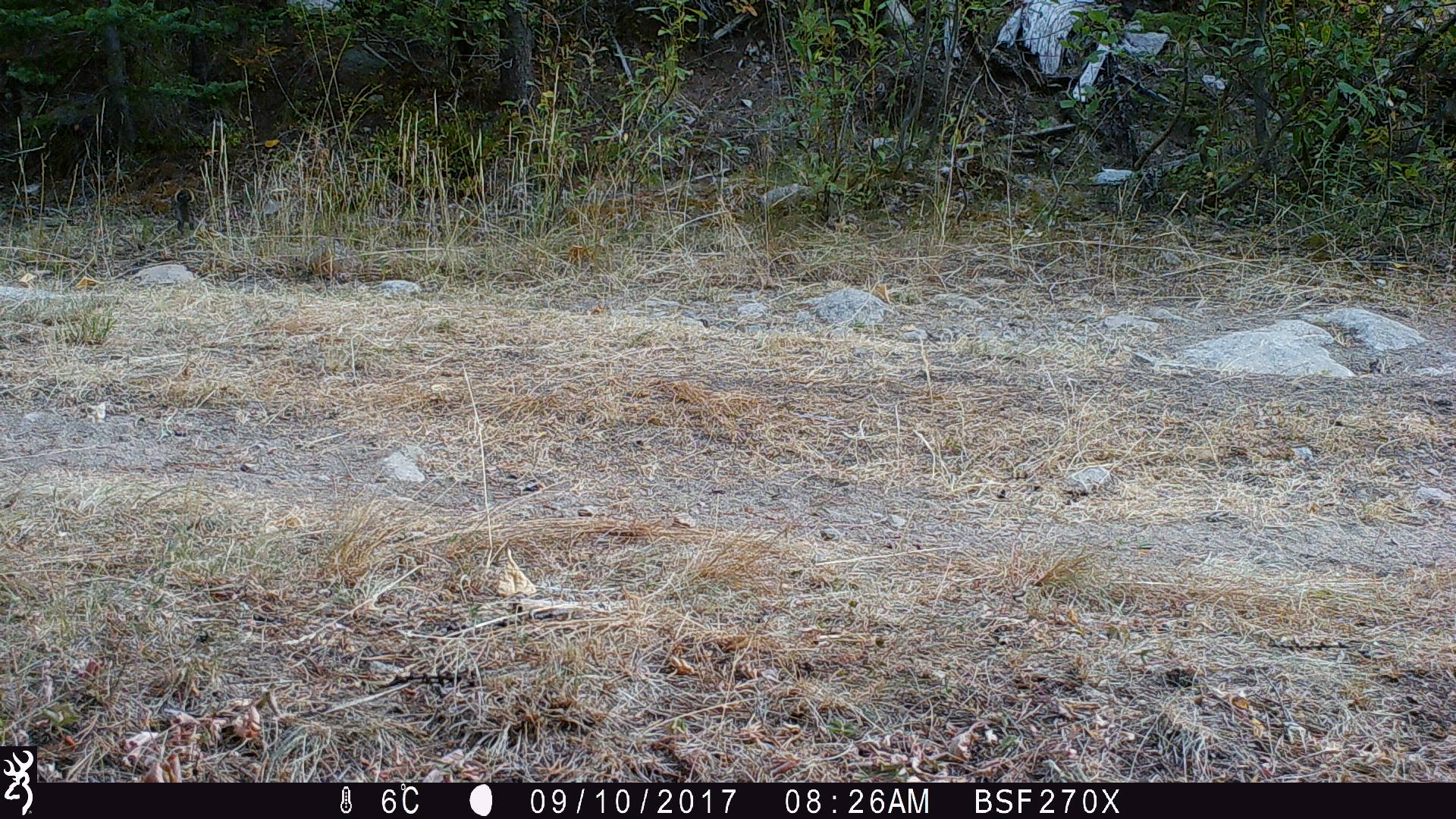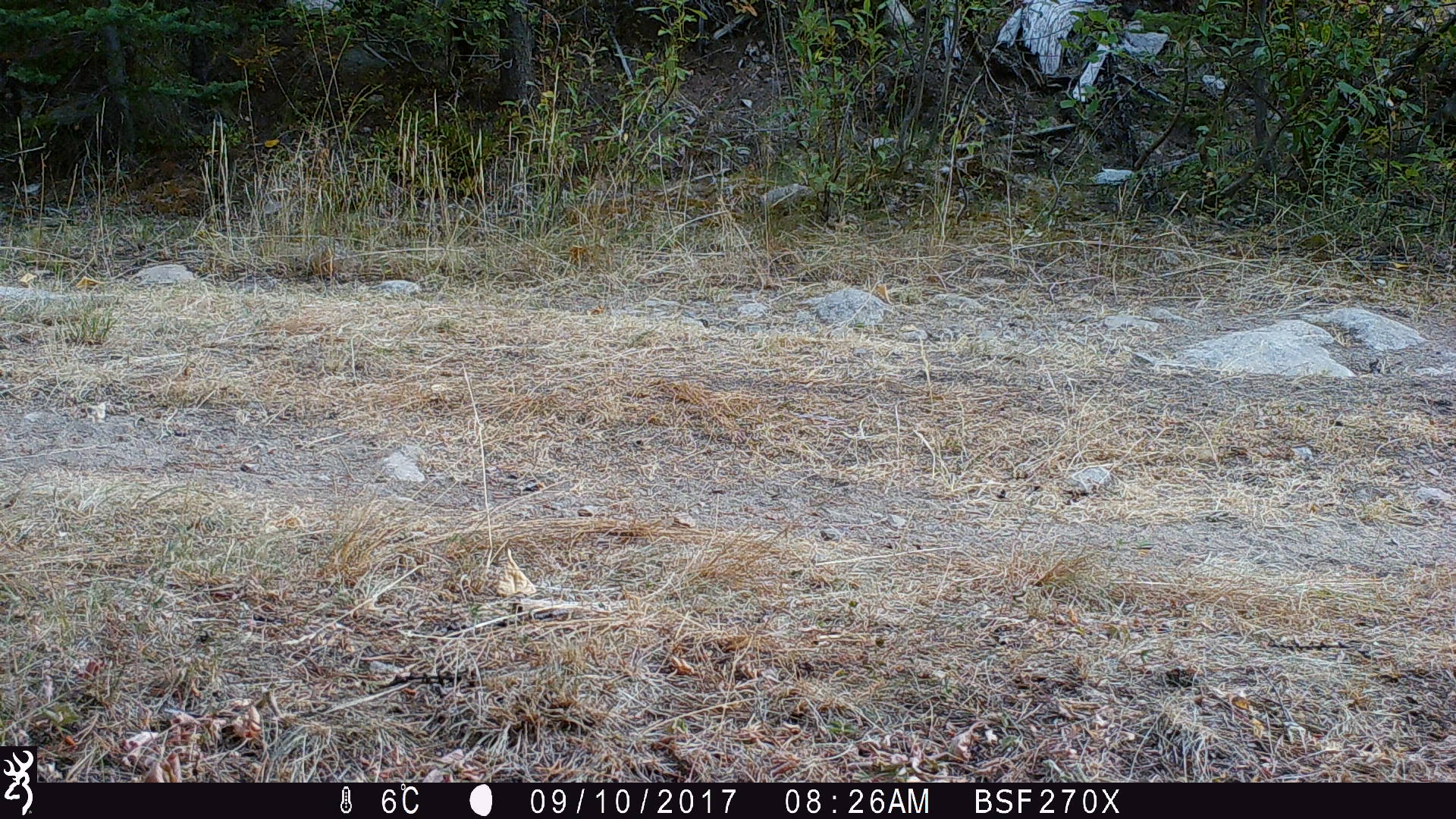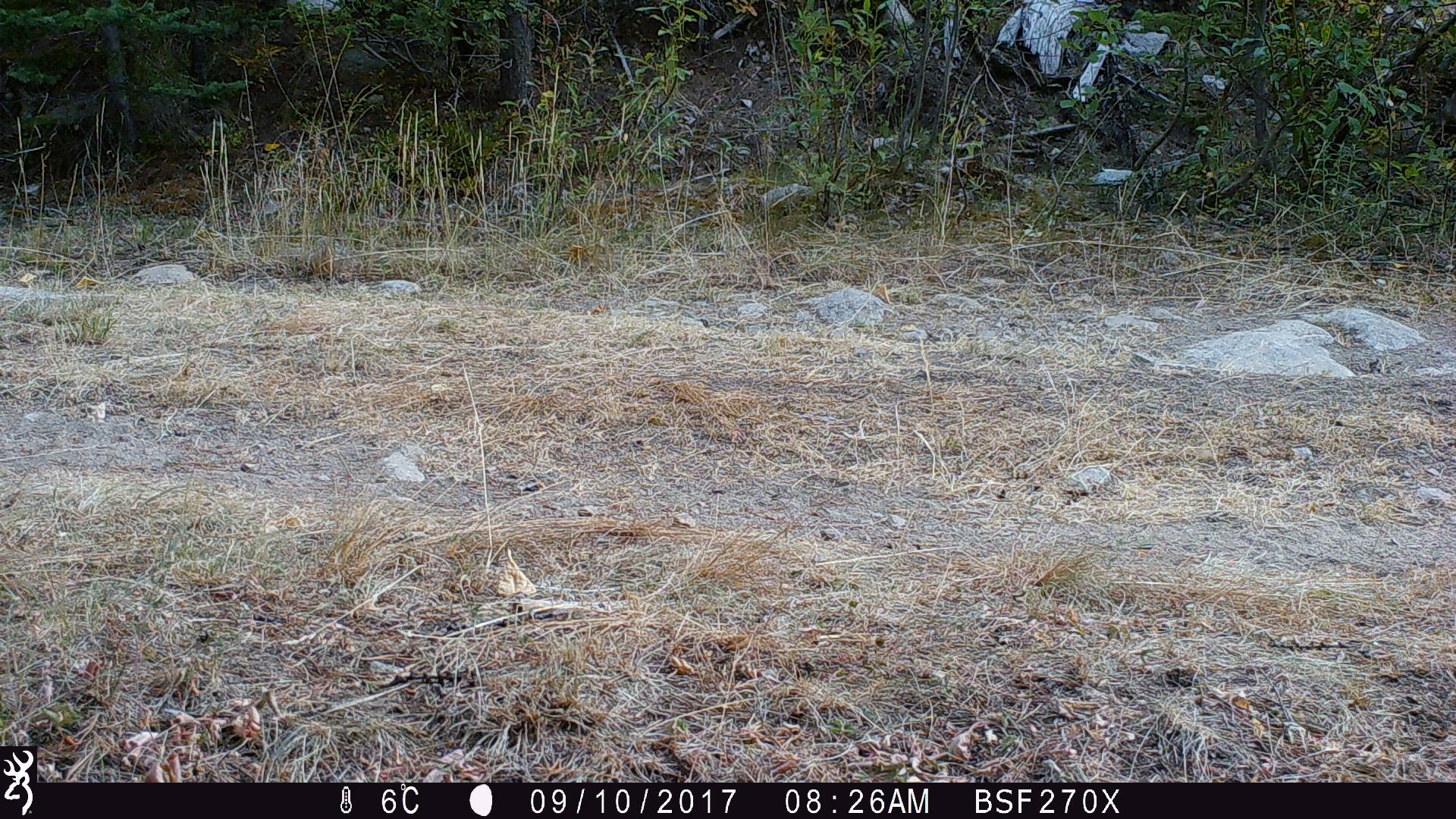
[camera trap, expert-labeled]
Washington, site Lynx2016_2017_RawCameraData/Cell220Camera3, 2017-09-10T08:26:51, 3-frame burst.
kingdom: Animalia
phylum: Chordata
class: Mammalia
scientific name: Mammalia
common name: small mammal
Small mammal (Mammalia). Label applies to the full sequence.